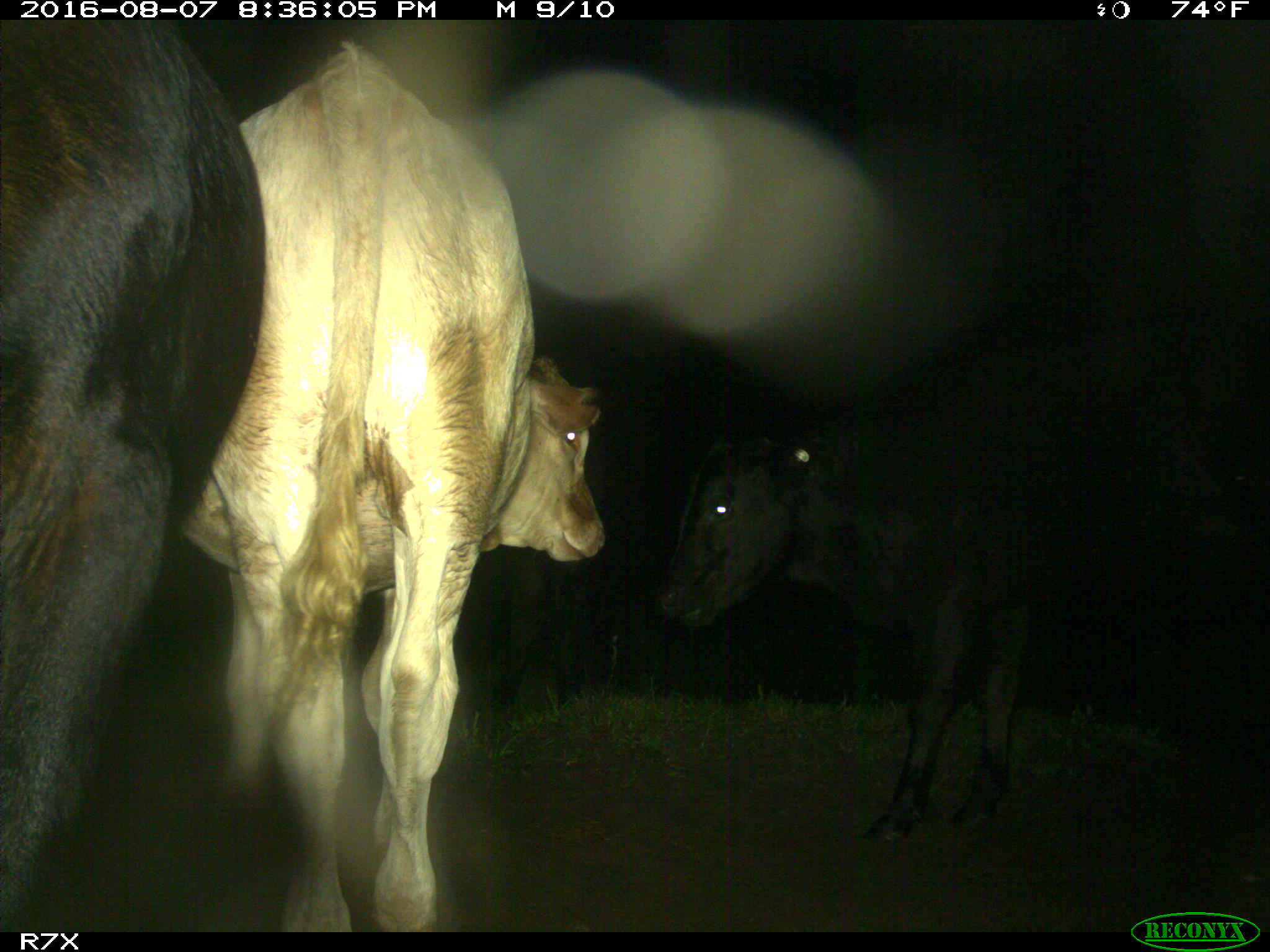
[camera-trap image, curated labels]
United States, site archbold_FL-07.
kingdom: Animalia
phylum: Chordata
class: Mammalia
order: Artiodactyla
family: Bovidae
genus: Bos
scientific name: Bos taurus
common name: domestic cow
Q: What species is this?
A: Bos taurus (domestic cow).